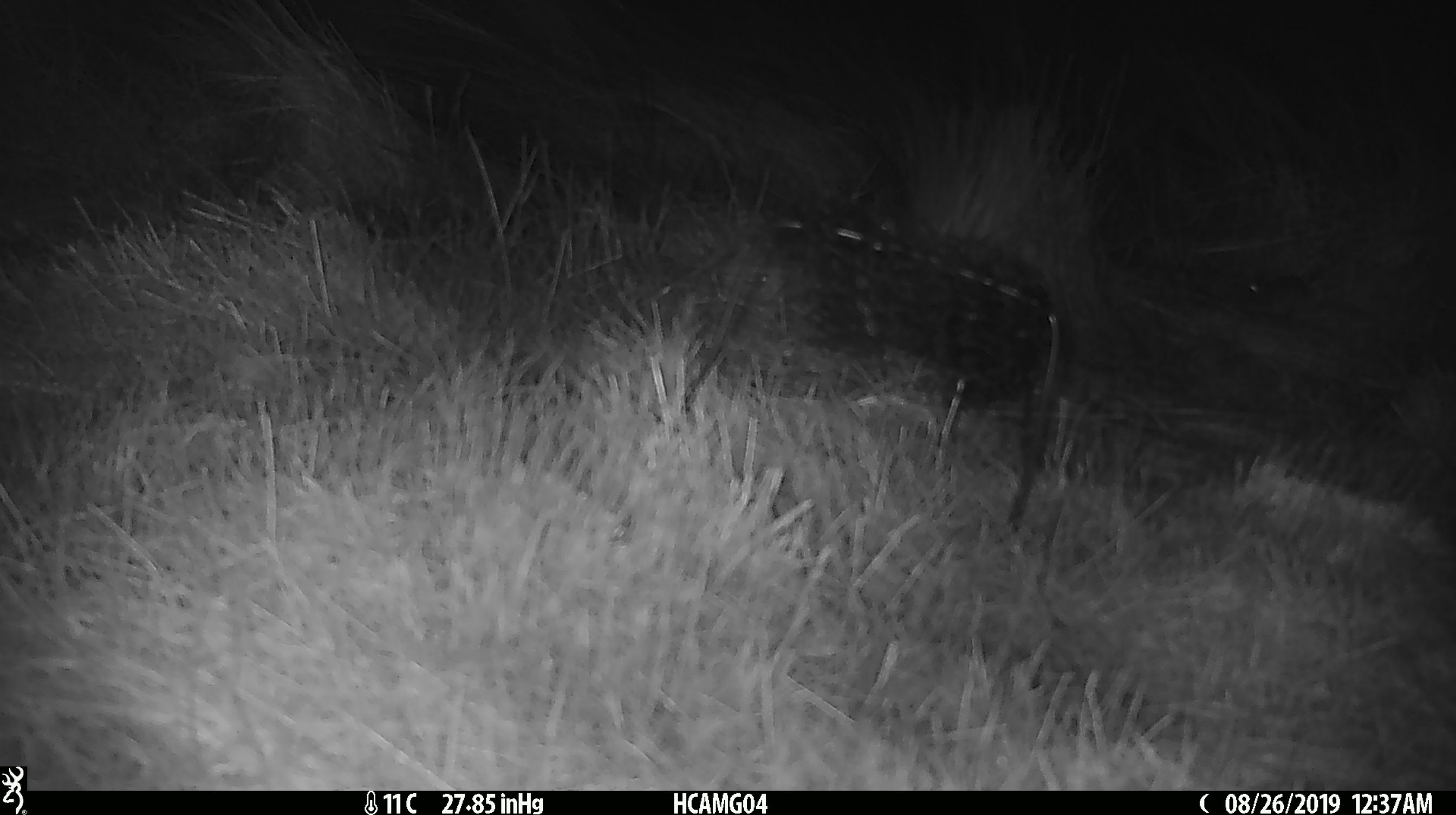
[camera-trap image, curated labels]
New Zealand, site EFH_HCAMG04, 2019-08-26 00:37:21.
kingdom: Animalia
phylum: Chordata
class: Mammalia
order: Rodentia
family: Muridae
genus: Mus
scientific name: Mus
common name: mouse